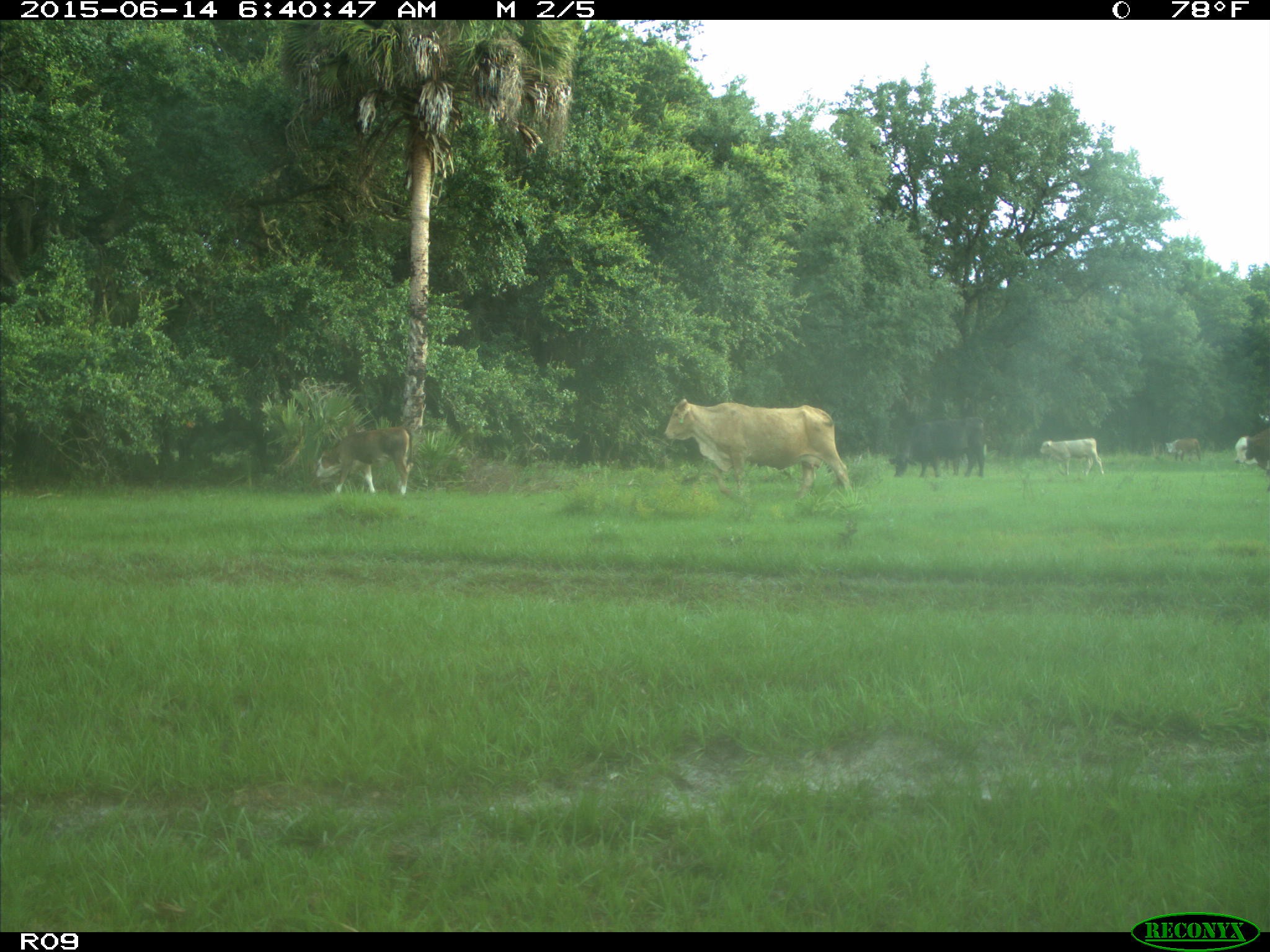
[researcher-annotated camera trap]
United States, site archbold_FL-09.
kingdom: Animalia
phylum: Chordata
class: Mammalia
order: Artiodactyla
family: Bovidae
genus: Bos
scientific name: Bos taurus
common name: domestic cow